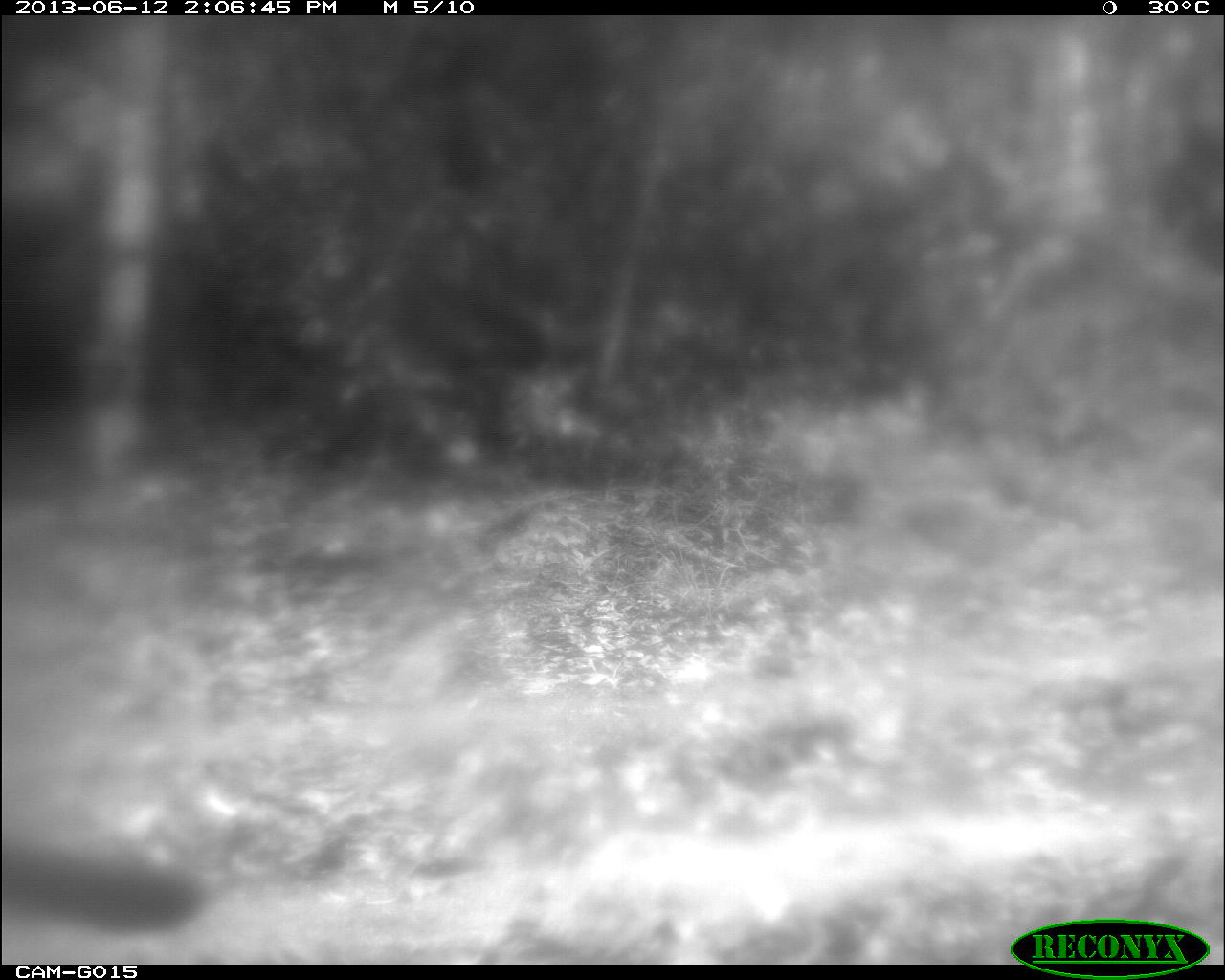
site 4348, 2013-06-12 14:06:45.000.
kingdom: Animalia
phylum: Chordata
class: Aves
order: Galliformes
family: Cracidae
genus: Penelope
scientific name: Penelope purpurascens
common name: crested guan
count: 1